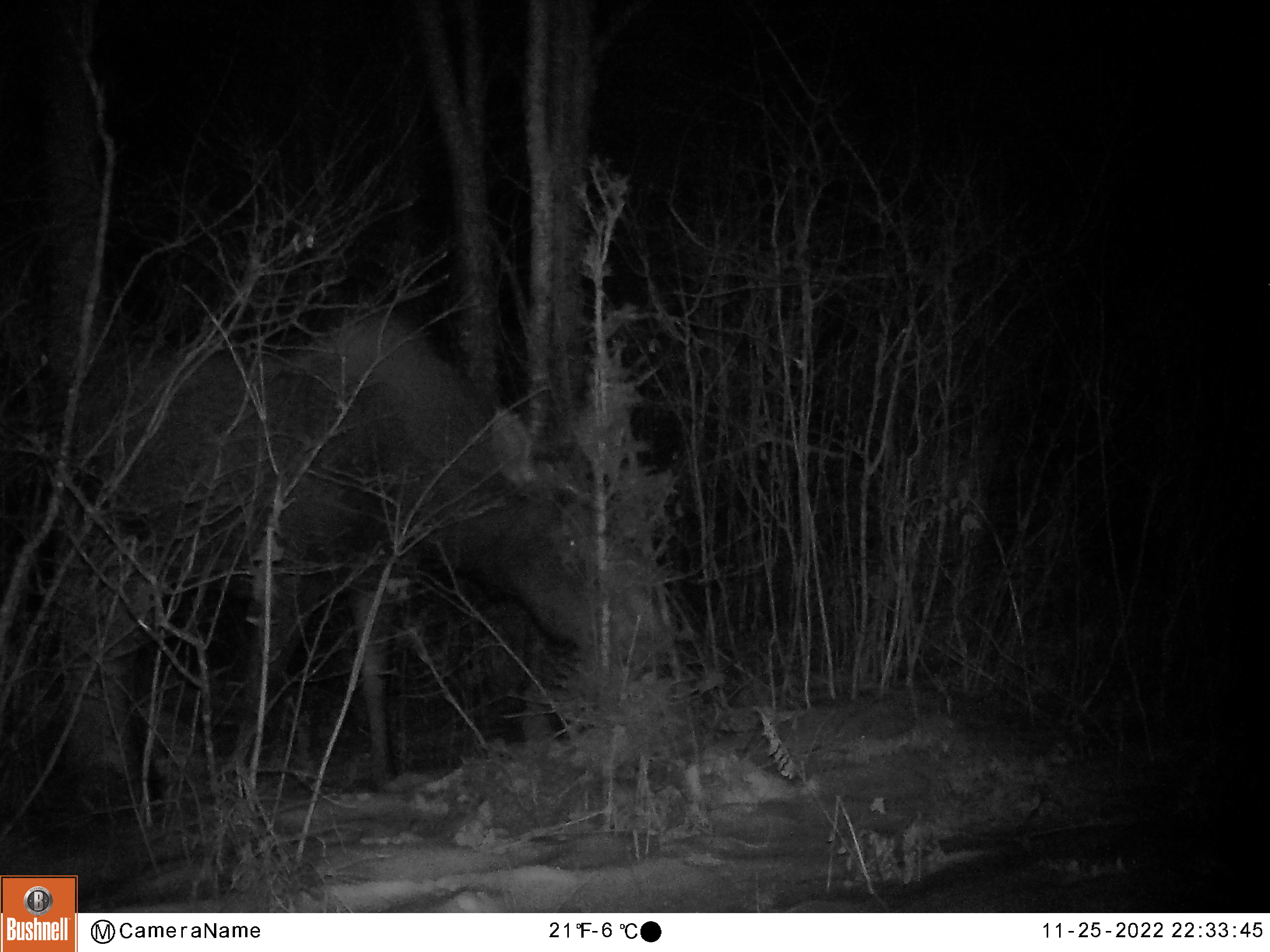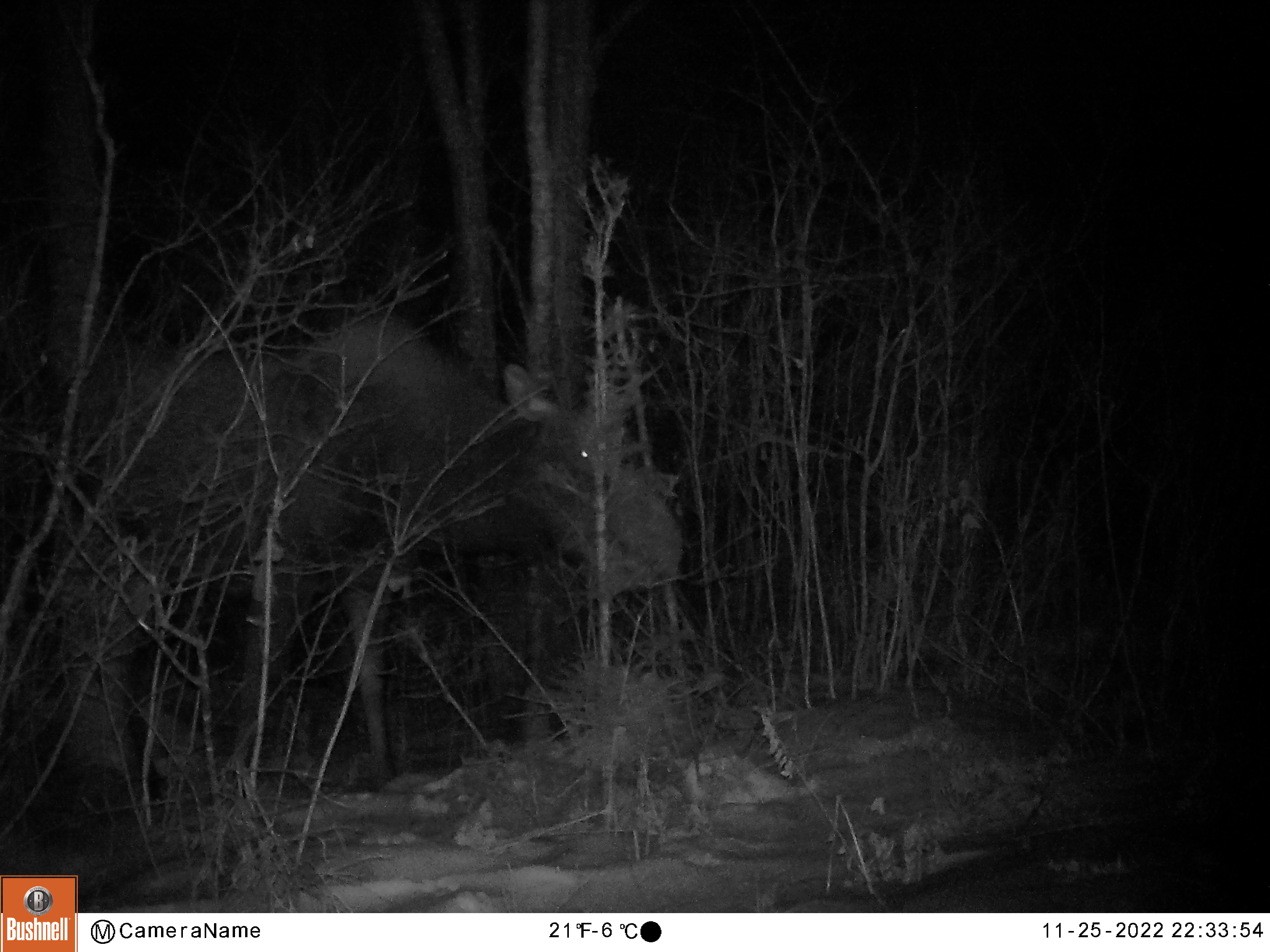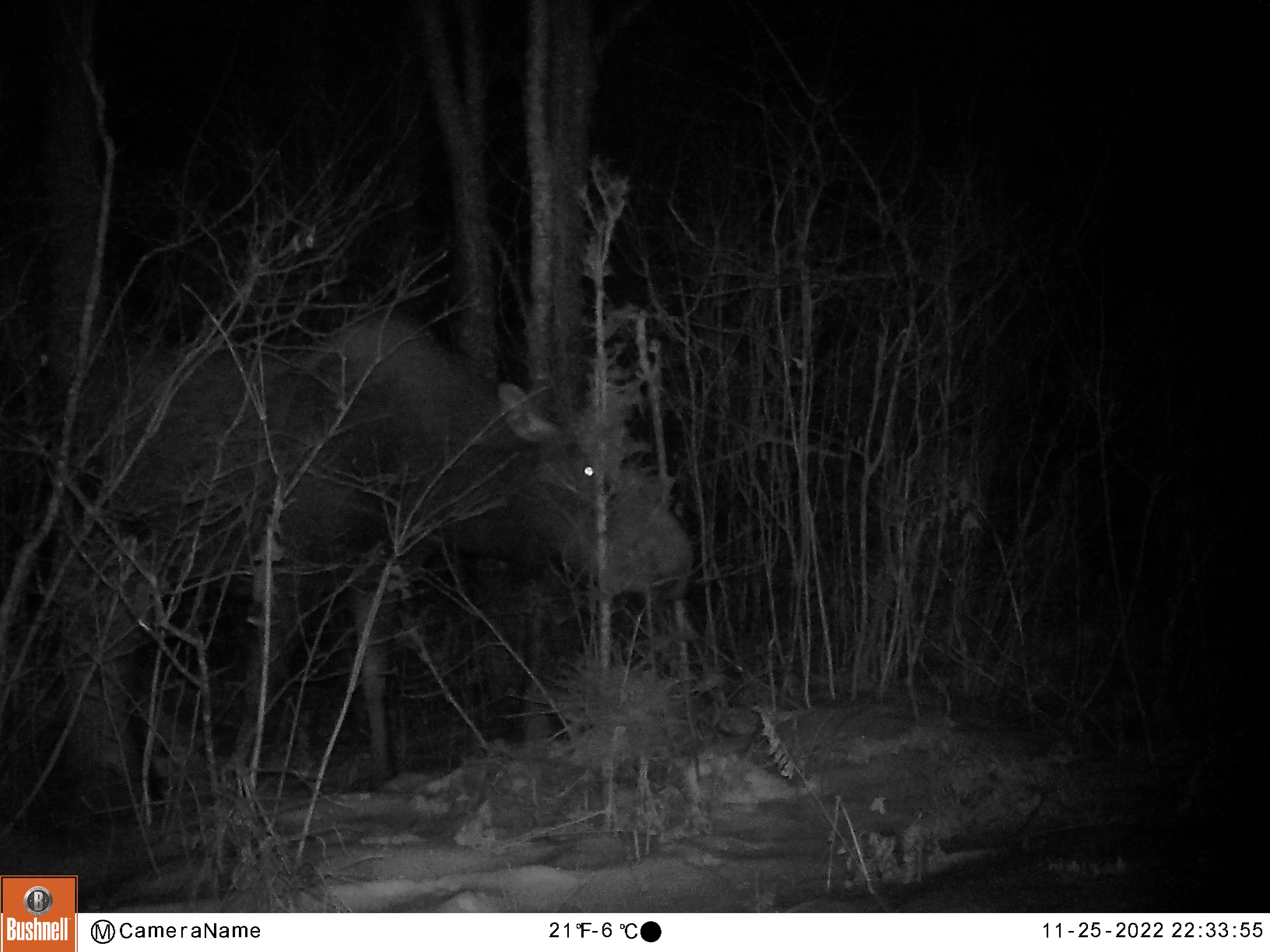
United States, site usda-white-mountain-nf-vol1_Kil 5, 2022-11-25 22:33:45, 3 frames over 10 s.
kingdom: Animalia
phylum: Chordata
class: Mammalia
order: Artiodactyla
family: Cervidae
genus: Alces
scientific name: Alces alces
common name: moose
Moose (Alces alces).